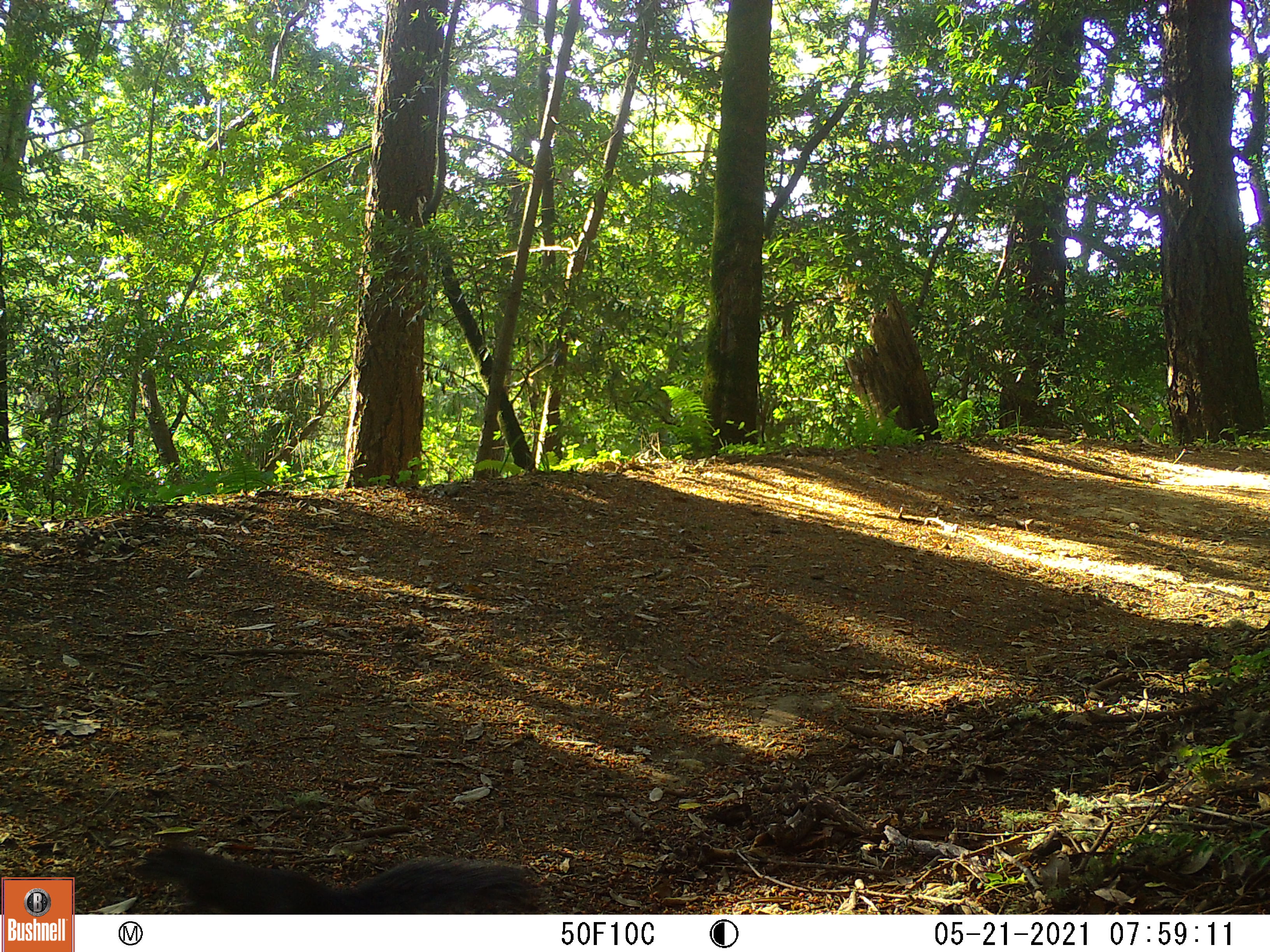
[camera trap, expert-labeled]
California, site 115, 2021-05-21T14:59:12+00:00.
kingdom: Animalia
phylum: Chordata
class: Mammalia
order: Rodentia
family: Sciuridae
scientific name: Sciuridae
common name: squirrel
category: unknown squirrel